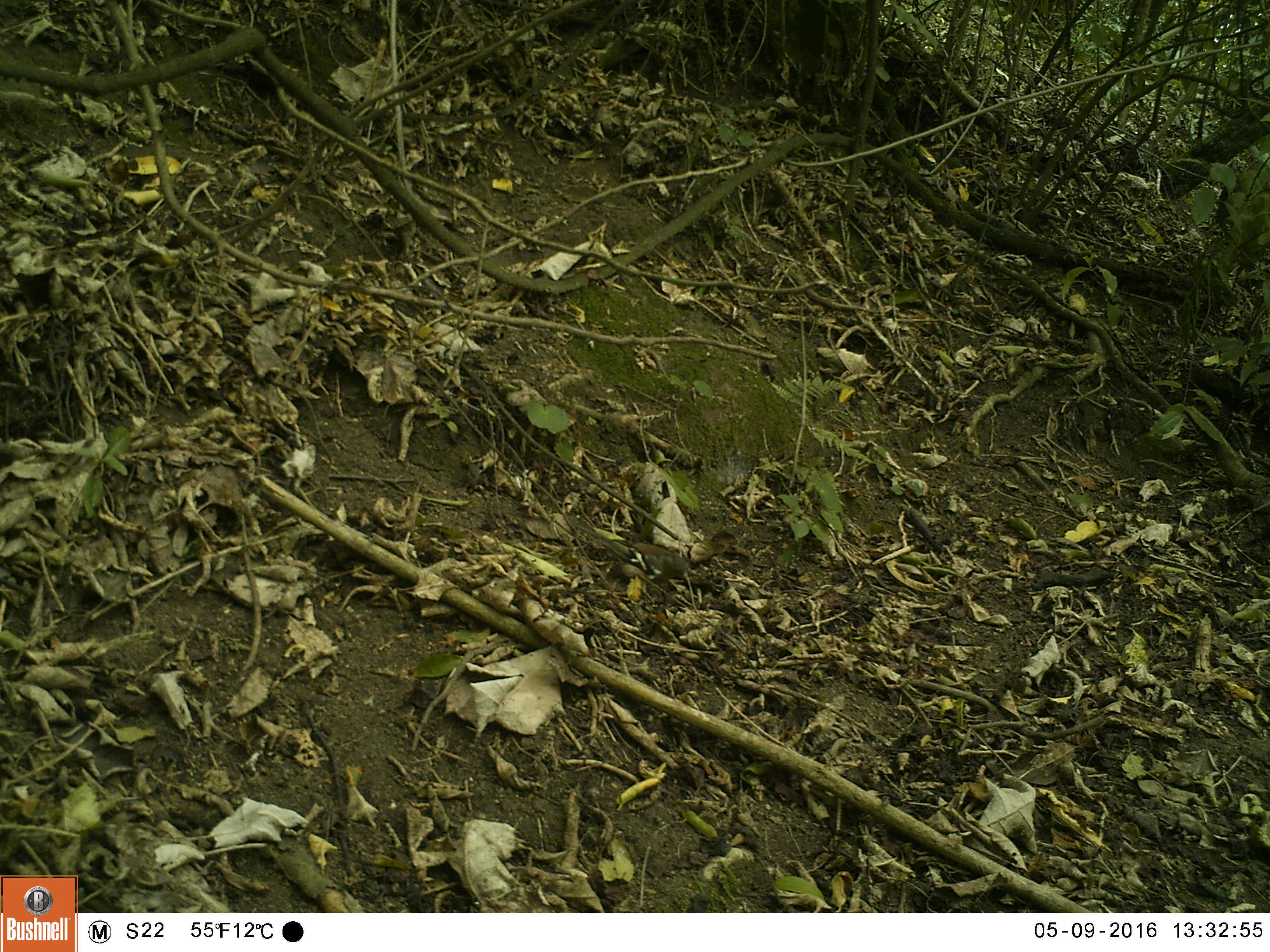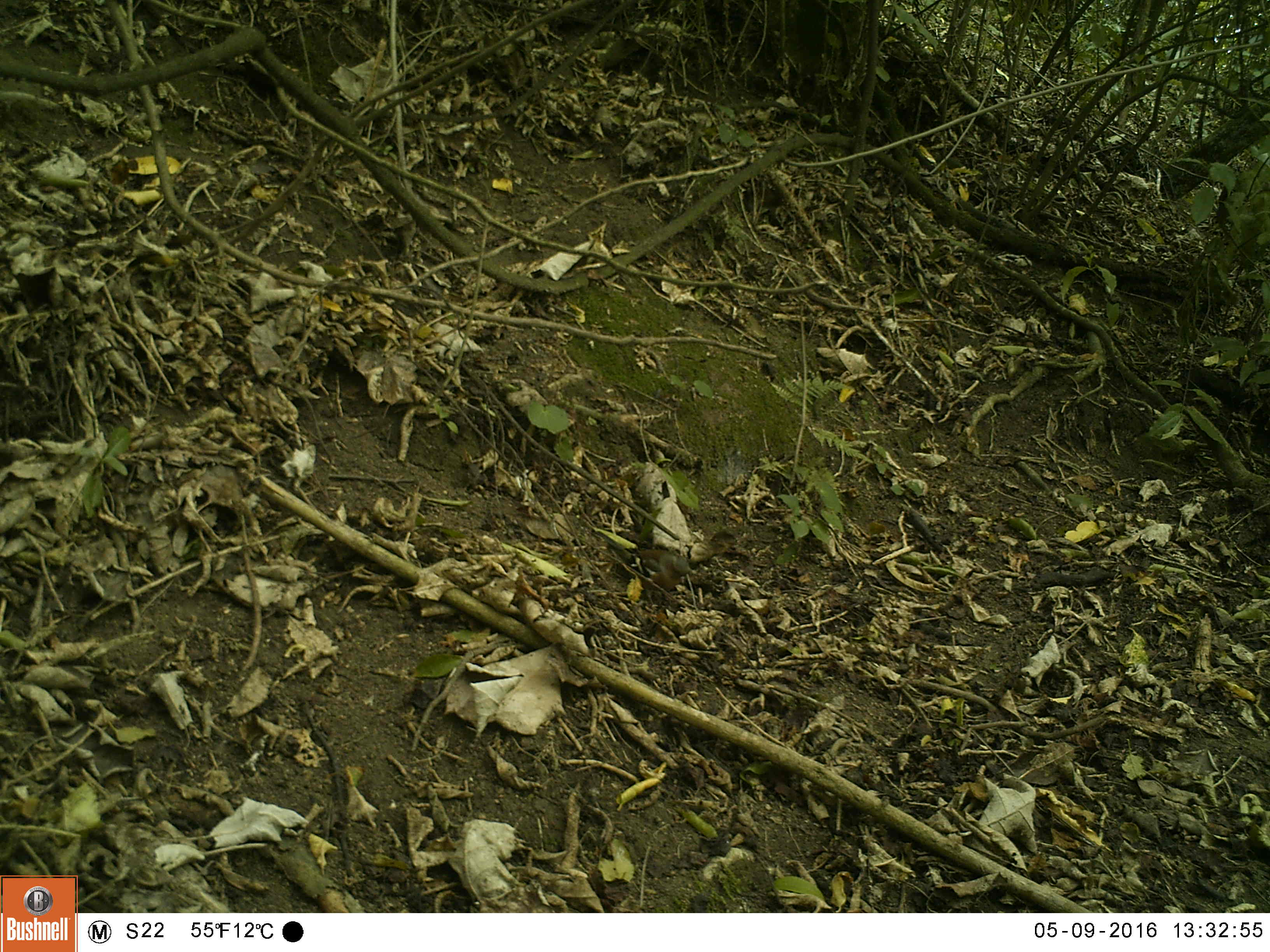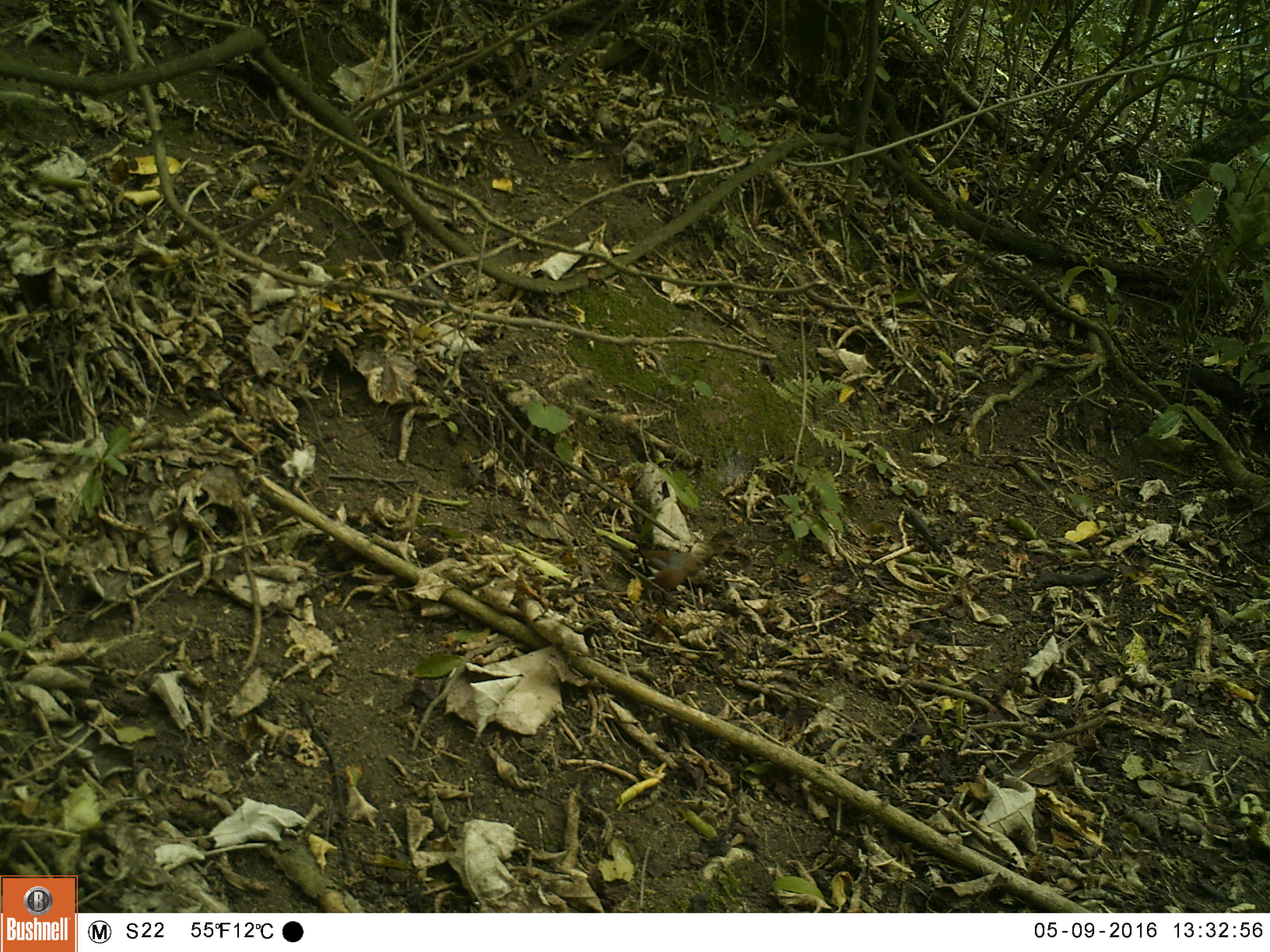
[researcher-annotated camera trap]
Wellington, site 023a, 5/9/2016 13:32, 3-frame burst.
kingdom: Animalia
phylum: Chordata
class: Aves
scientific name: Aves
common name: bird